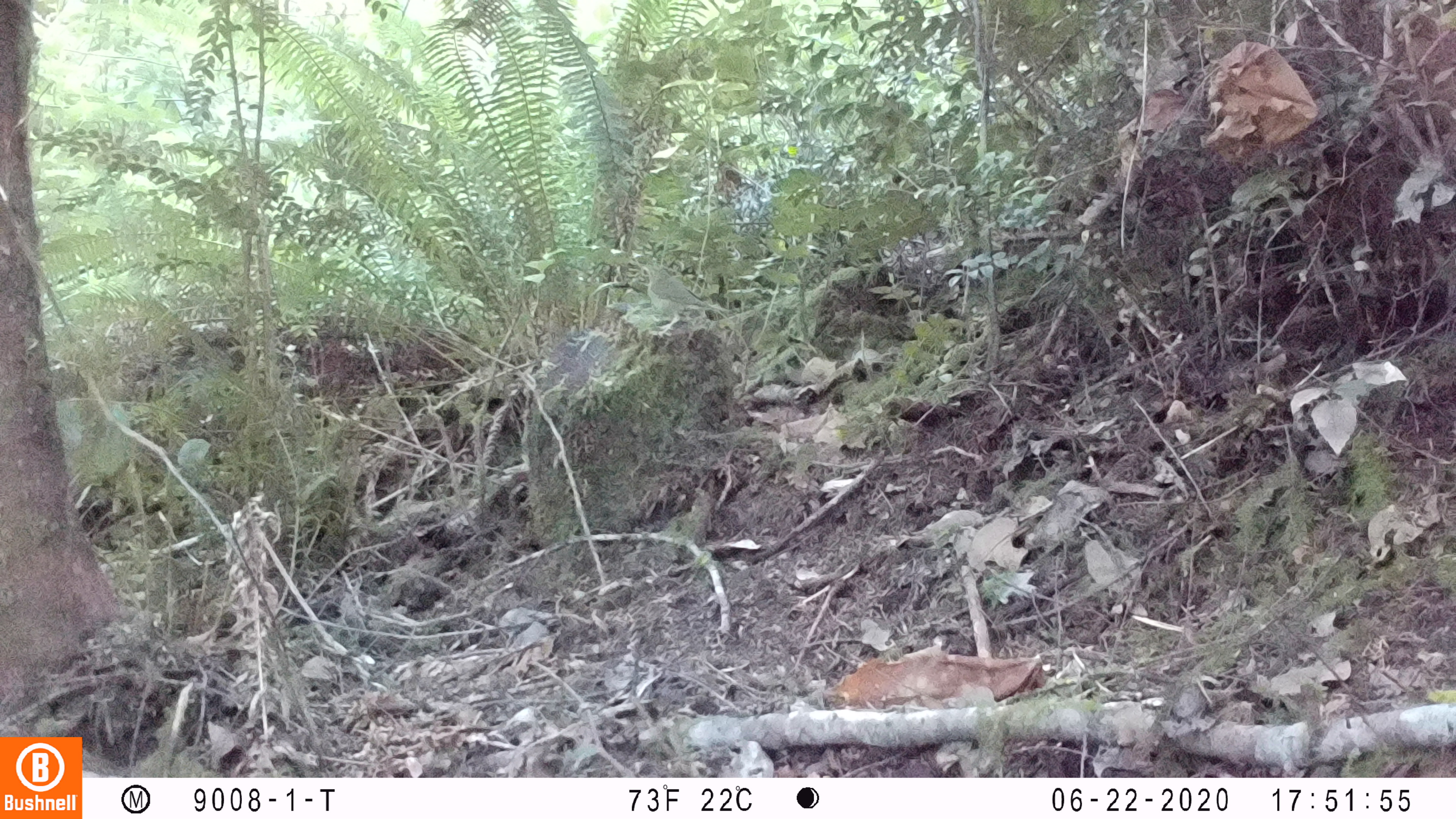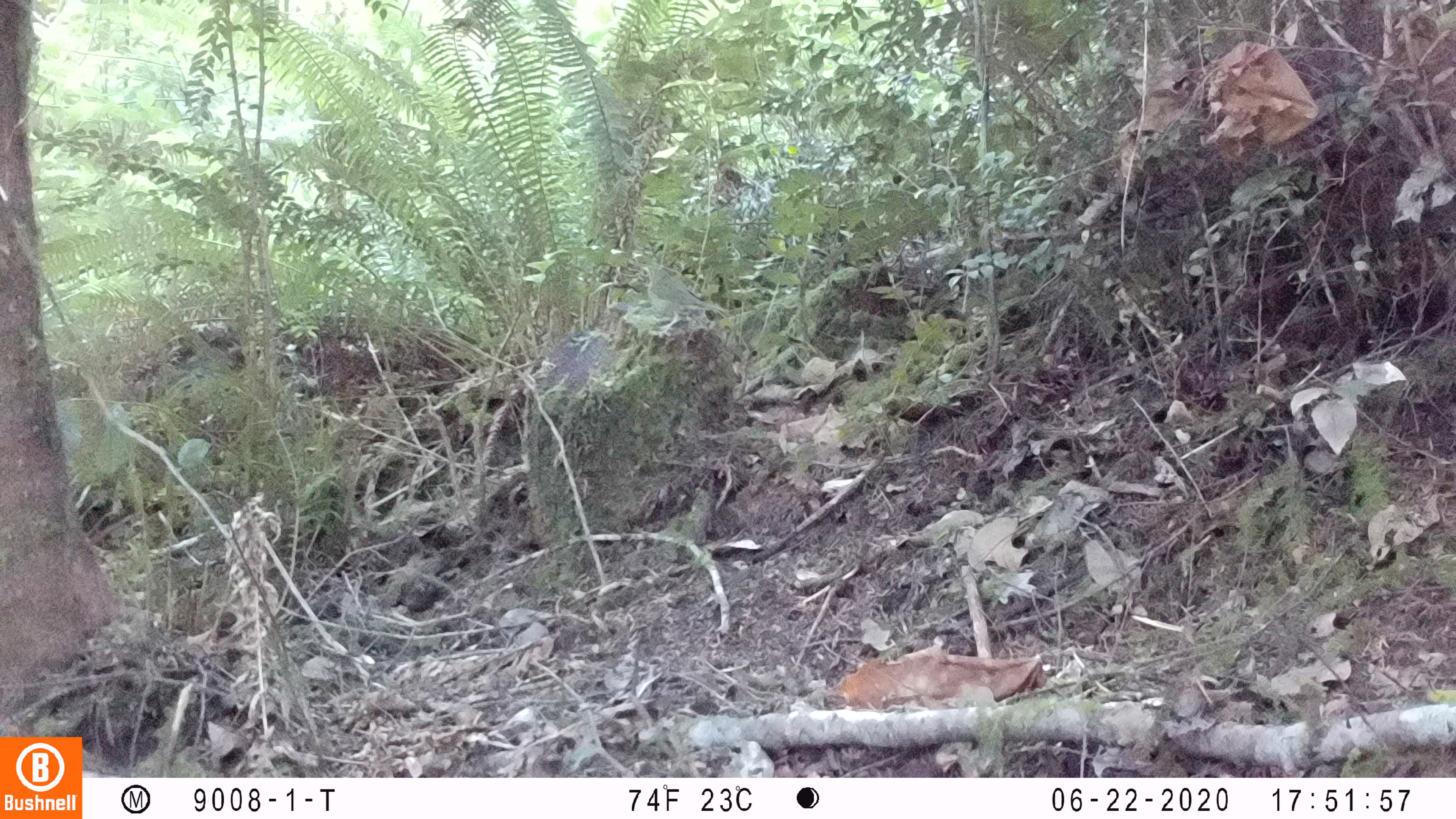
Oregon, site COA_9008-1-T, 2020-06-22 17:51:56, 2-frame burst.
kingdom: Animalia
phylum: Chordata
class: Aves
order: Passeriformes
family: Turdidae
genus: Catharus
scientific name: Catharus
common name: brown thrushes and nightingale-thrushes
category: catharus species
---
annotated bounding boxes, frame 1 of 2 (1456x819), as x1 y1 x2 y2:
catharus species: 634 257 745 348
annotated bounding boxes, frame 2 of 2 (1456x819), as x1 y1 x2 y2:
catharus species: 631 251 738 346